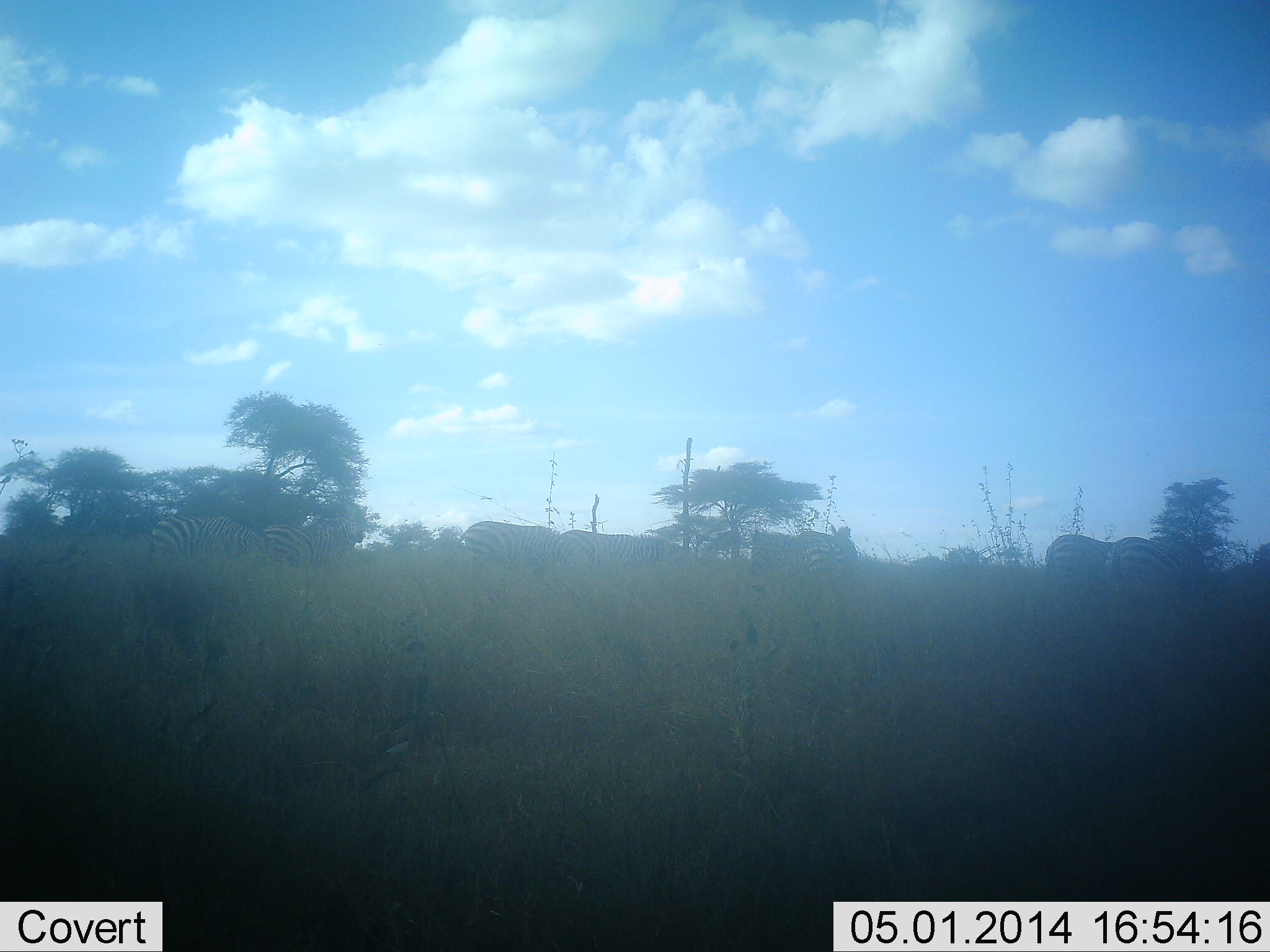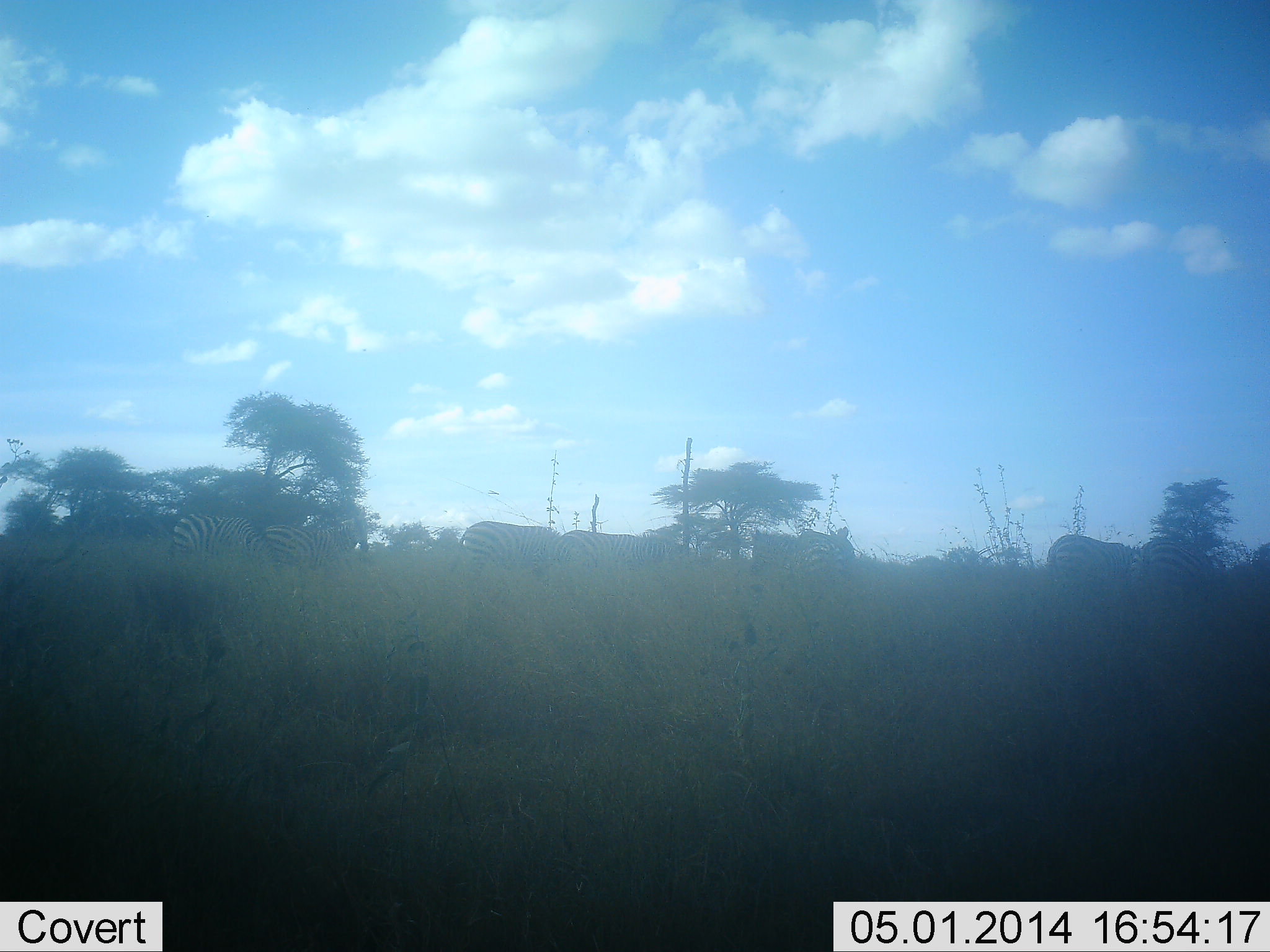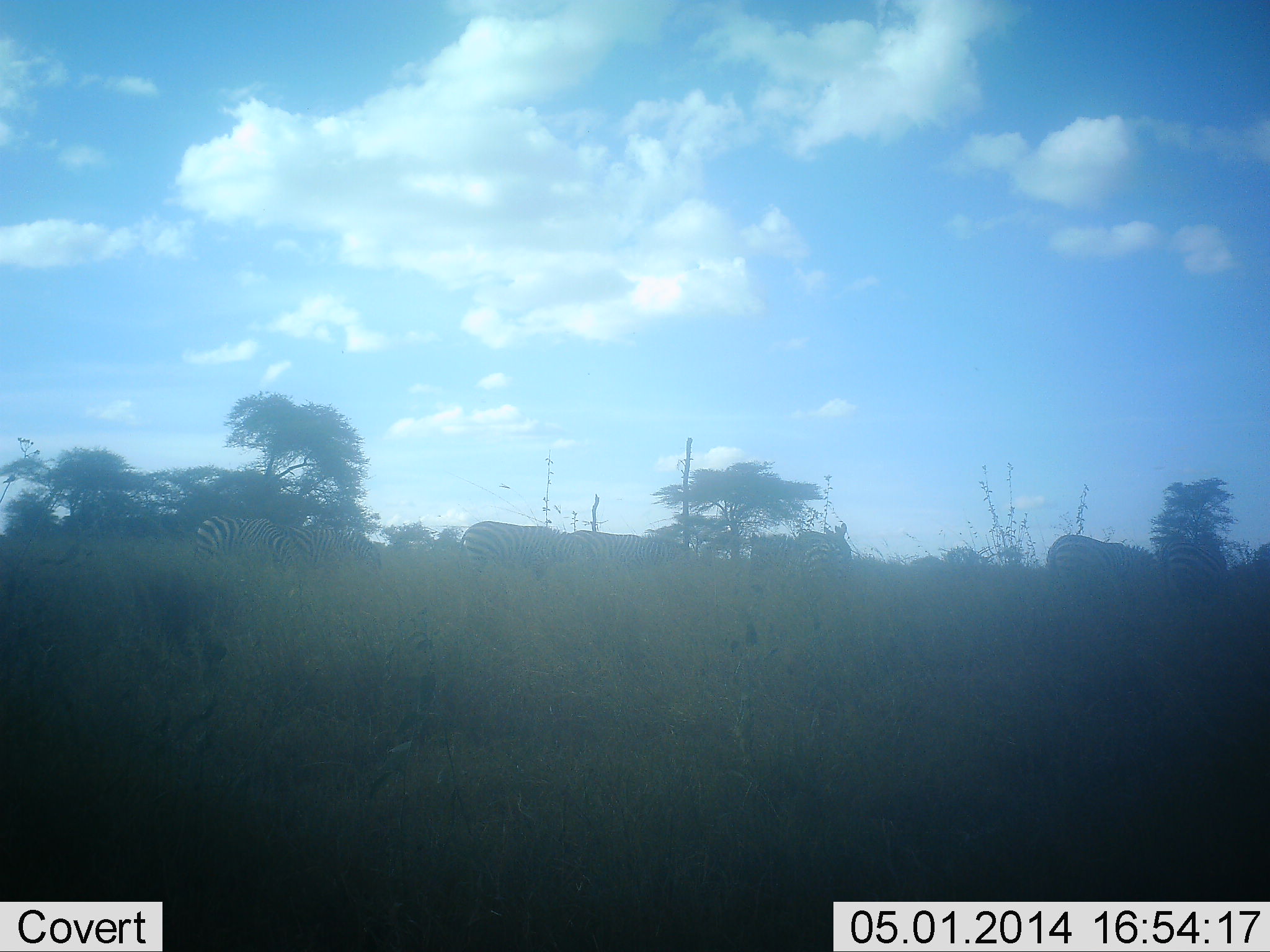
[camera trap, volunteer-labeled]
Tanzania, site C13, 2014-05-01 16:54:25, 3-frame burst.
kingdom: Animalia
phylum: Chordata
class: Mammalia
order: Perissodactyla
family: Equidae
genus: Equus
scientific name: Equus quagga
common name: plains zebra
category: zebra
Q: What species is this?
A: Zebra (plains zebra) (Equus quagga).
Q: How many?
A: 7.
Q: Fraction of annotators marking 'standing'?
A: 60%.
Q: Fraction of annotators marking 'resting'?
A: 0%.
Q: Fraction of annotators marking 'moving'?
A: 60%.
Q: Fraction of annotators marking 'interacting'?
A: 0%.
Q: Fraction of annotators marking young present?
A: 0%.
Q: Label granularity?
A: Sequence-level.